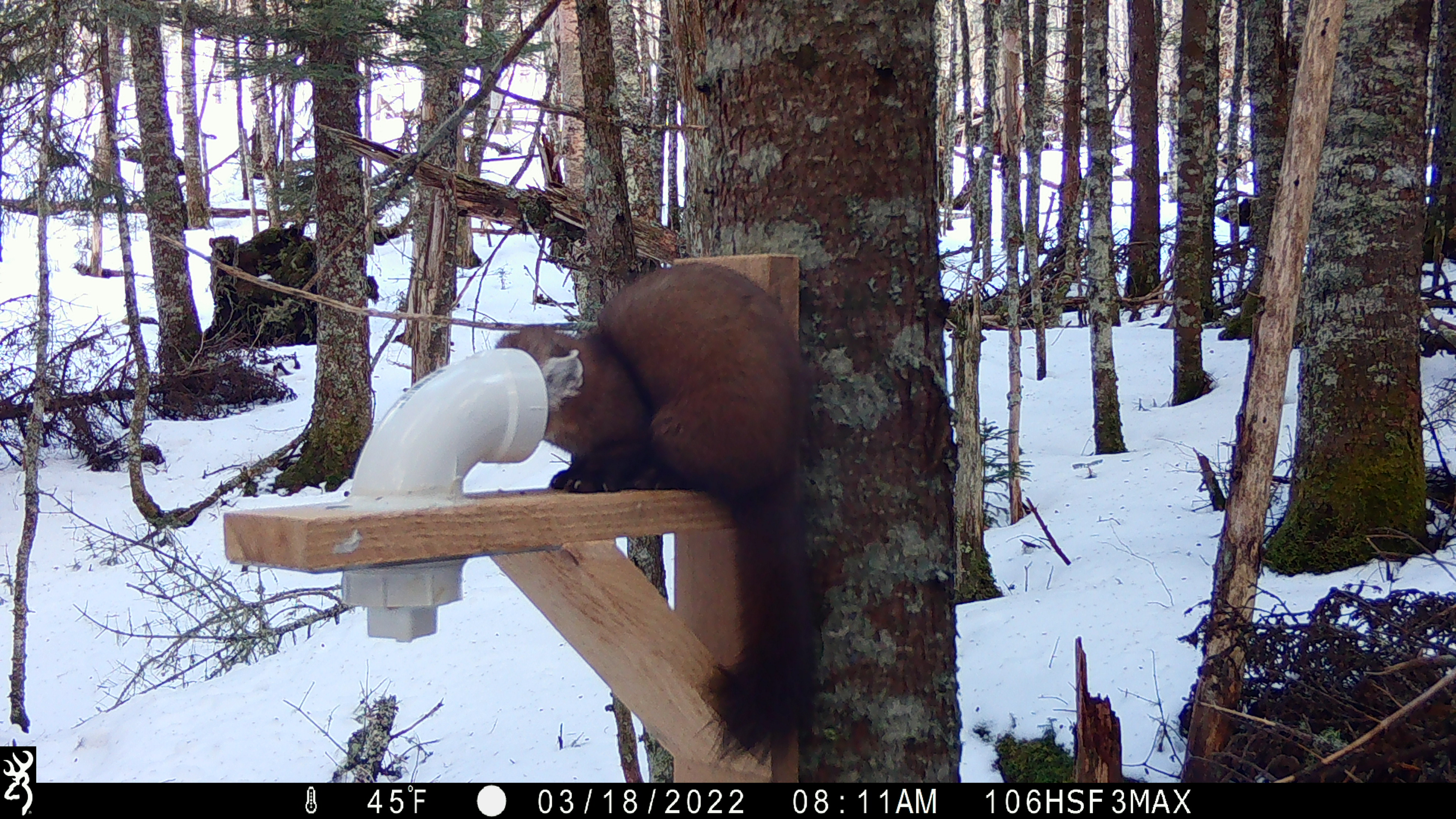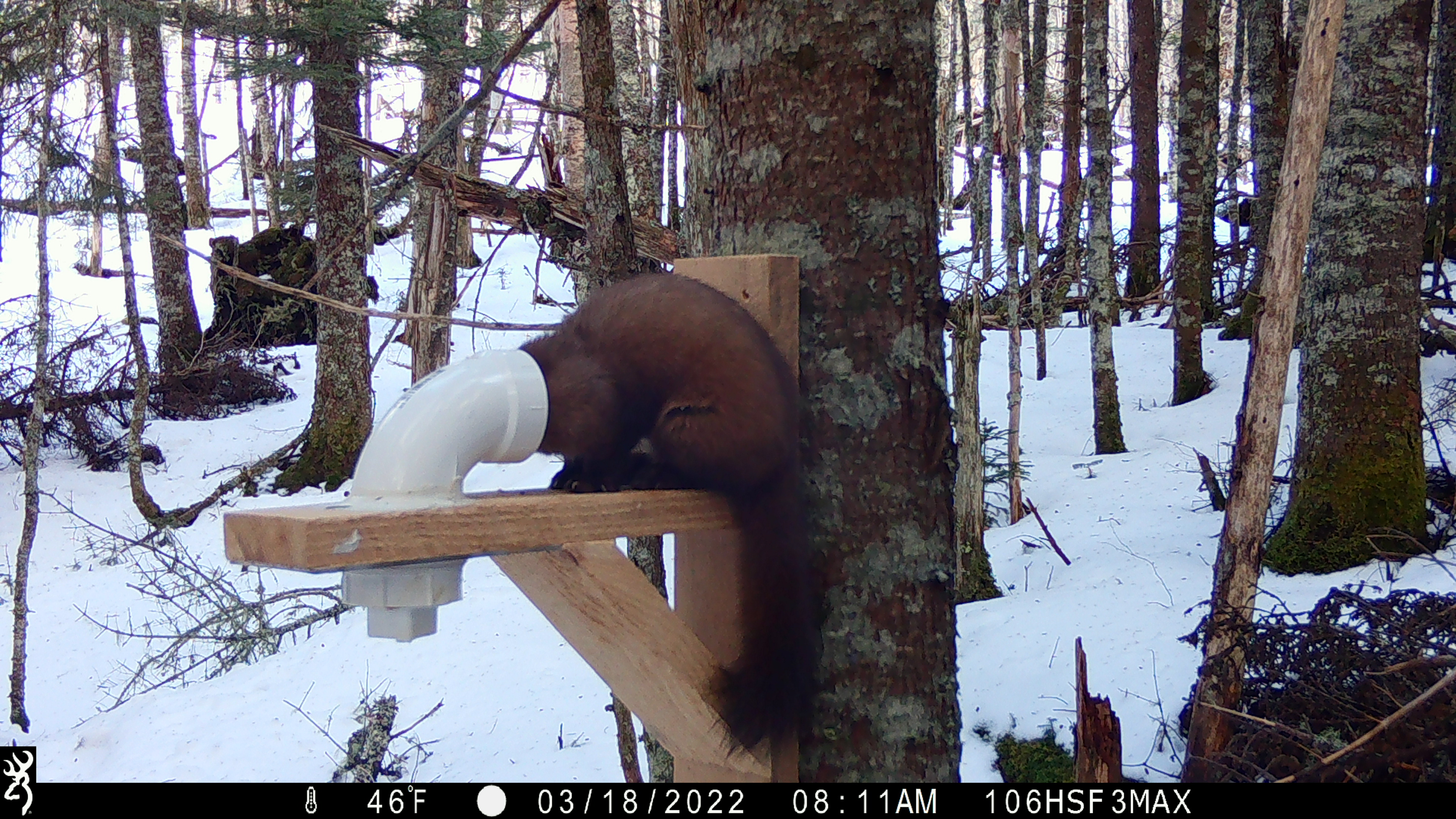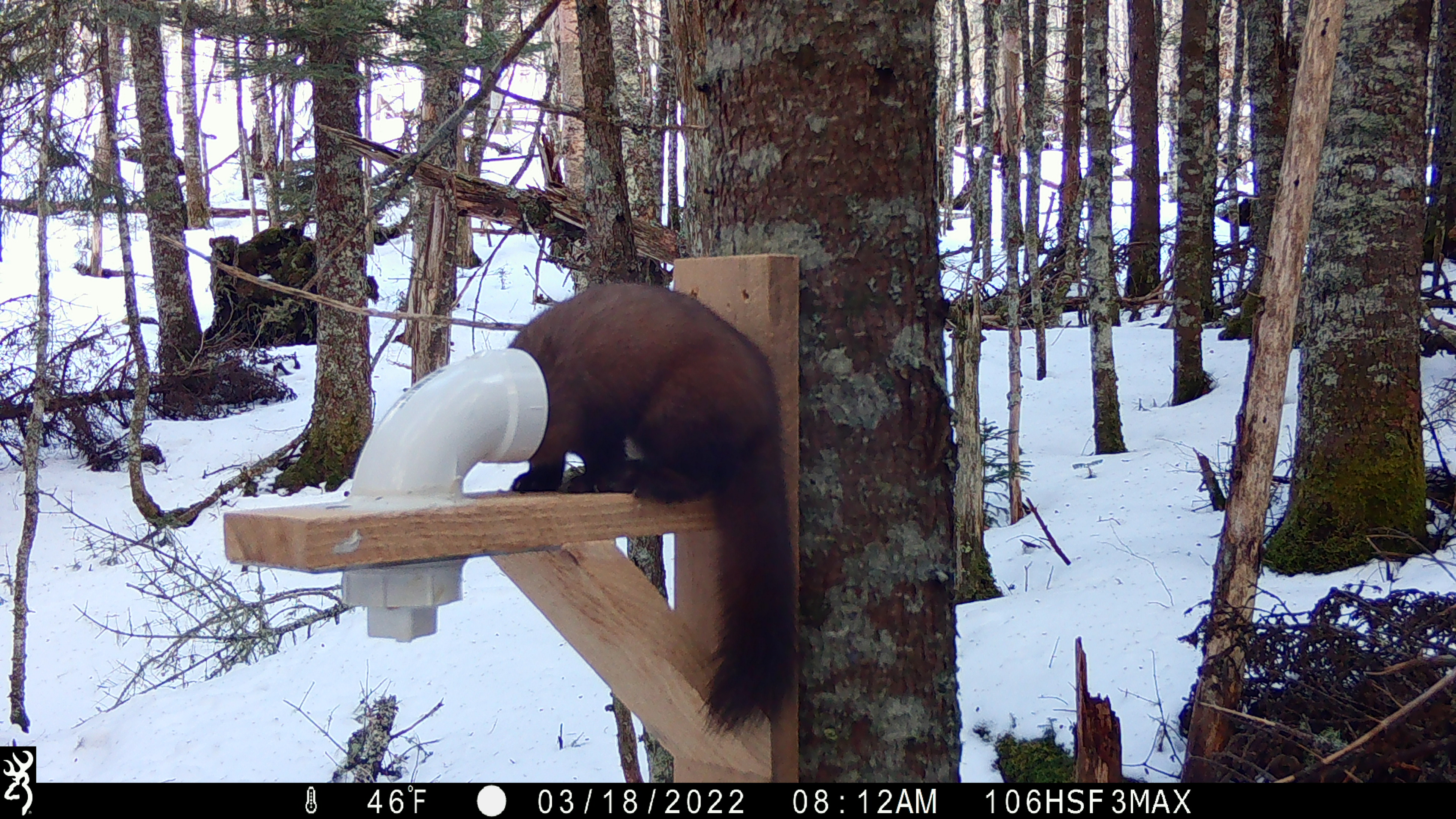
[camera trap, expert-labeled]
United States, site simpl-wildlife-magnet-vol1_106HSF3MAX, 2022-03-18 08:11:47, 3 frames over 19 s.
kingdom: Animalia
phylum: Chordata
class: Mammalia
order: Carnivora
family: Mustelidae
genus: Martes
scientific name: Martes americana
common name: american marten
American marten (Martes americana).